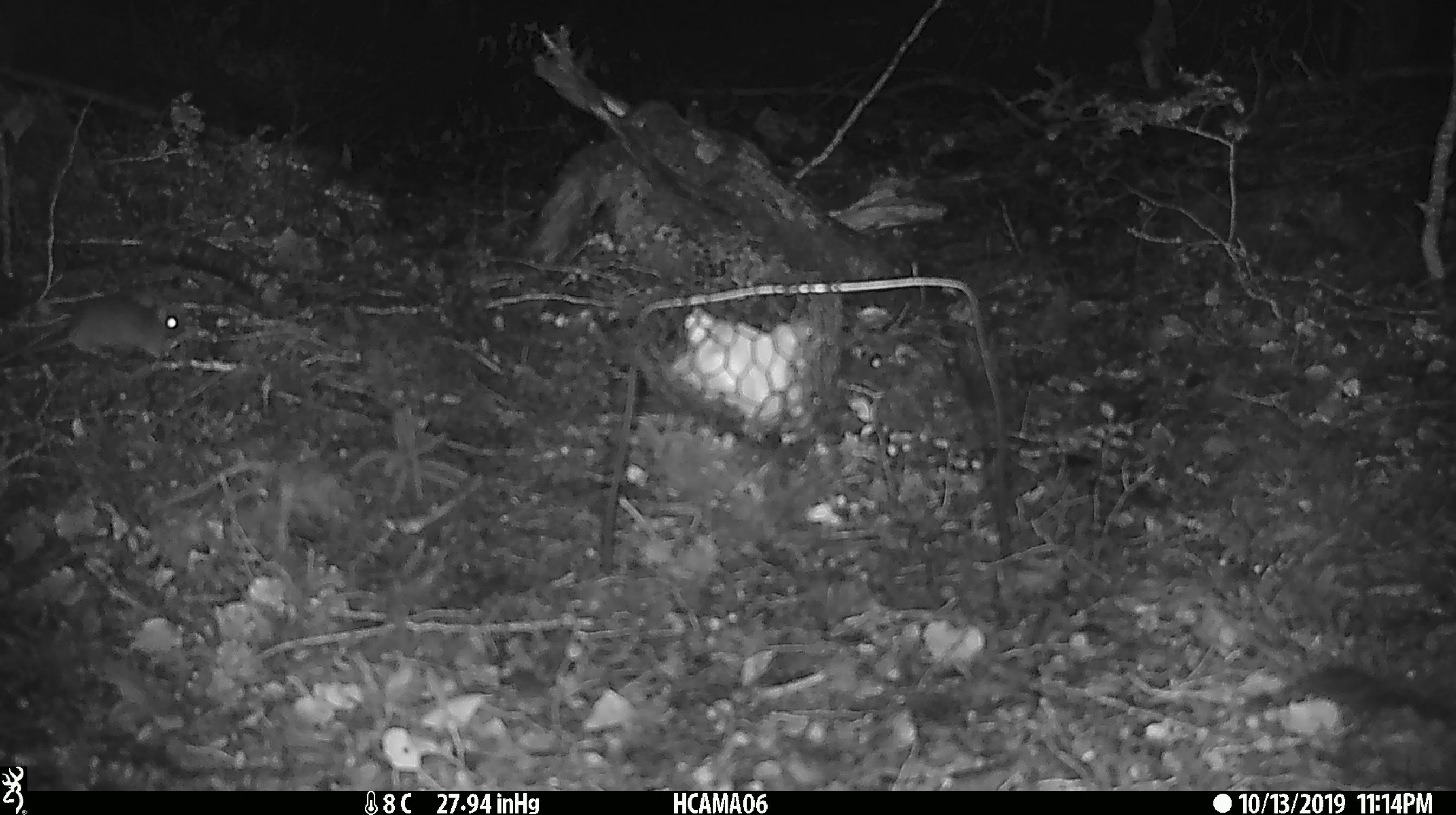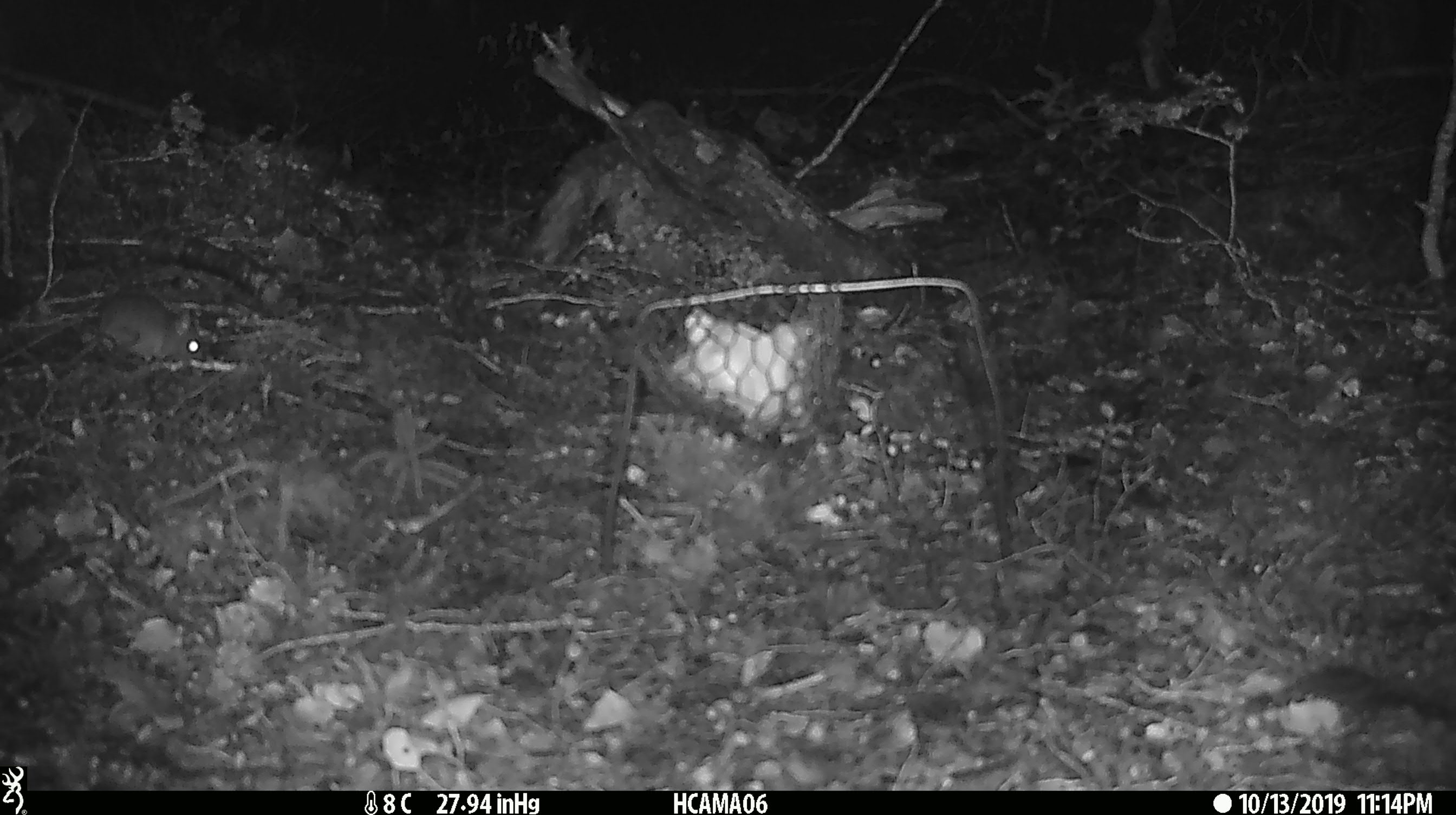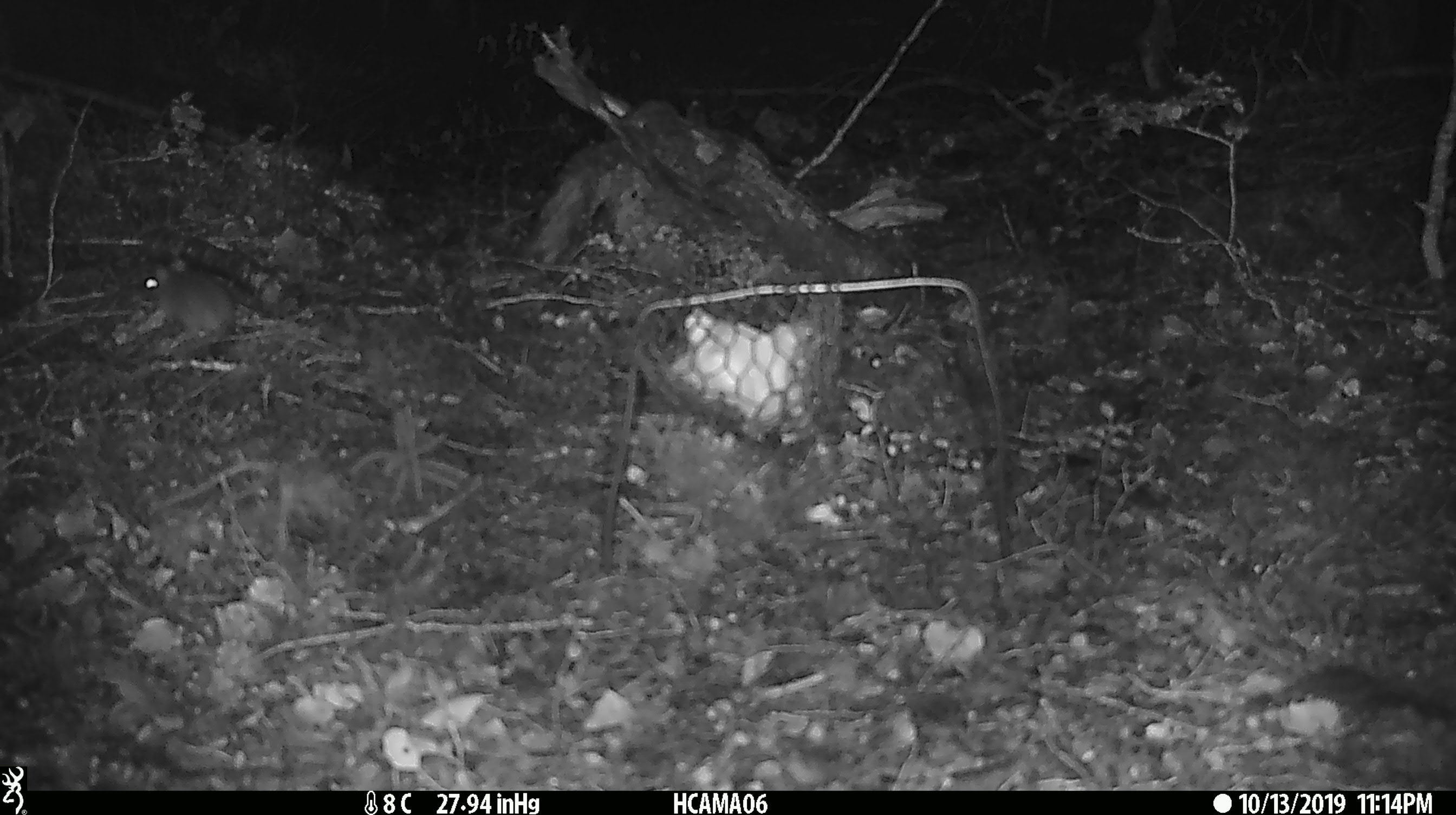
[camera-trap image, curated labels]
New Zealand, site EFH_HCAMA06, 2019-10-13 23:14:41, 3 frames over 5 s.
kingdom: Animalia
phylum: Chordata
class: Mammalia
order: Rodentia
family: Muridae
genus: Mus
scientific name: Mus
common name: mouse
Mouse (Mus).